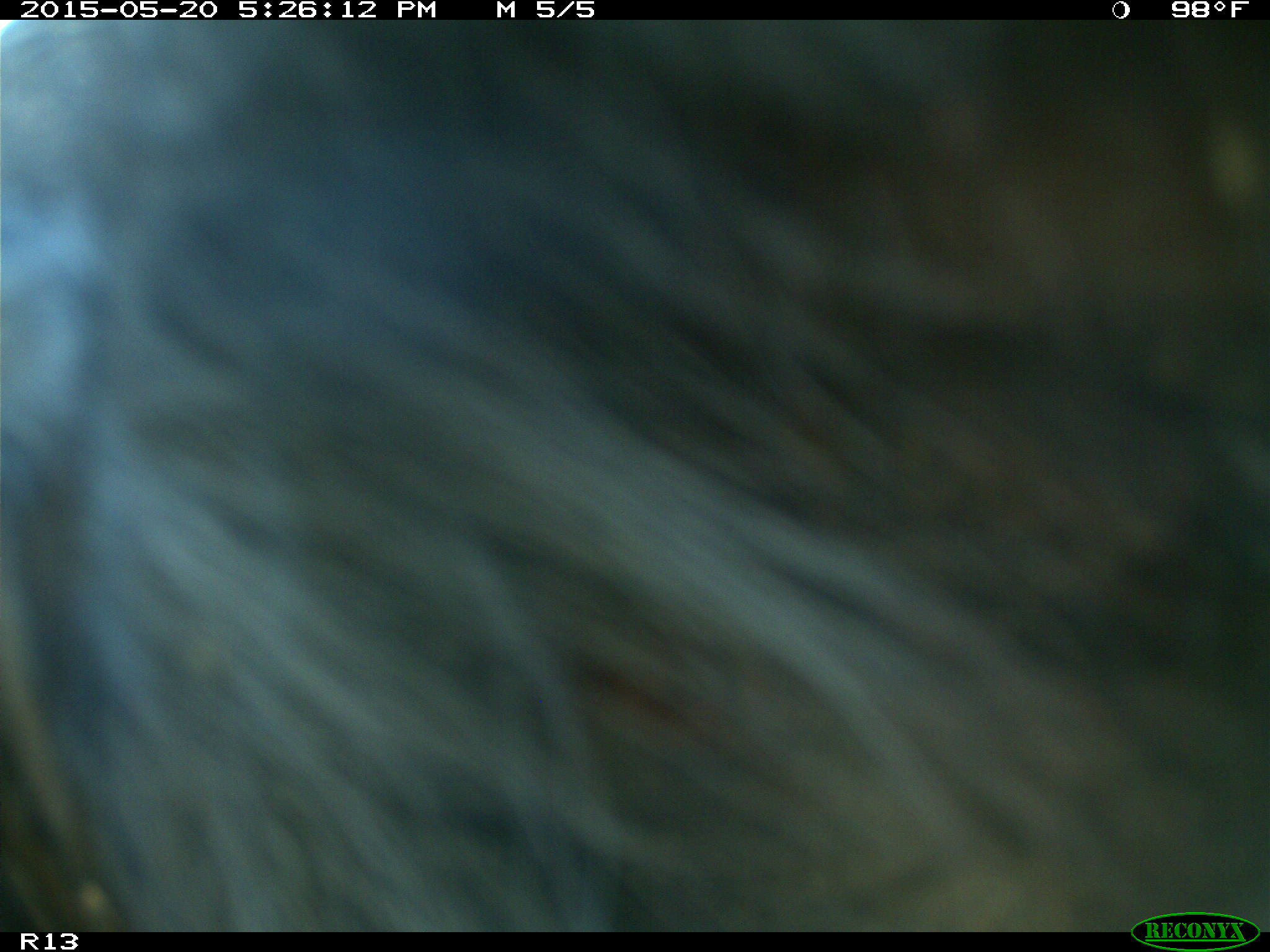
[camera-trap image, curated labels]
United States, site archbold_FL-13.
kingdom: Animalia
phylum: Chordata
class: Mammalia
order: Artiodactyla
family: Bovidae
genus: Bos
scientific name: Bos taurus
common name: domestic cow